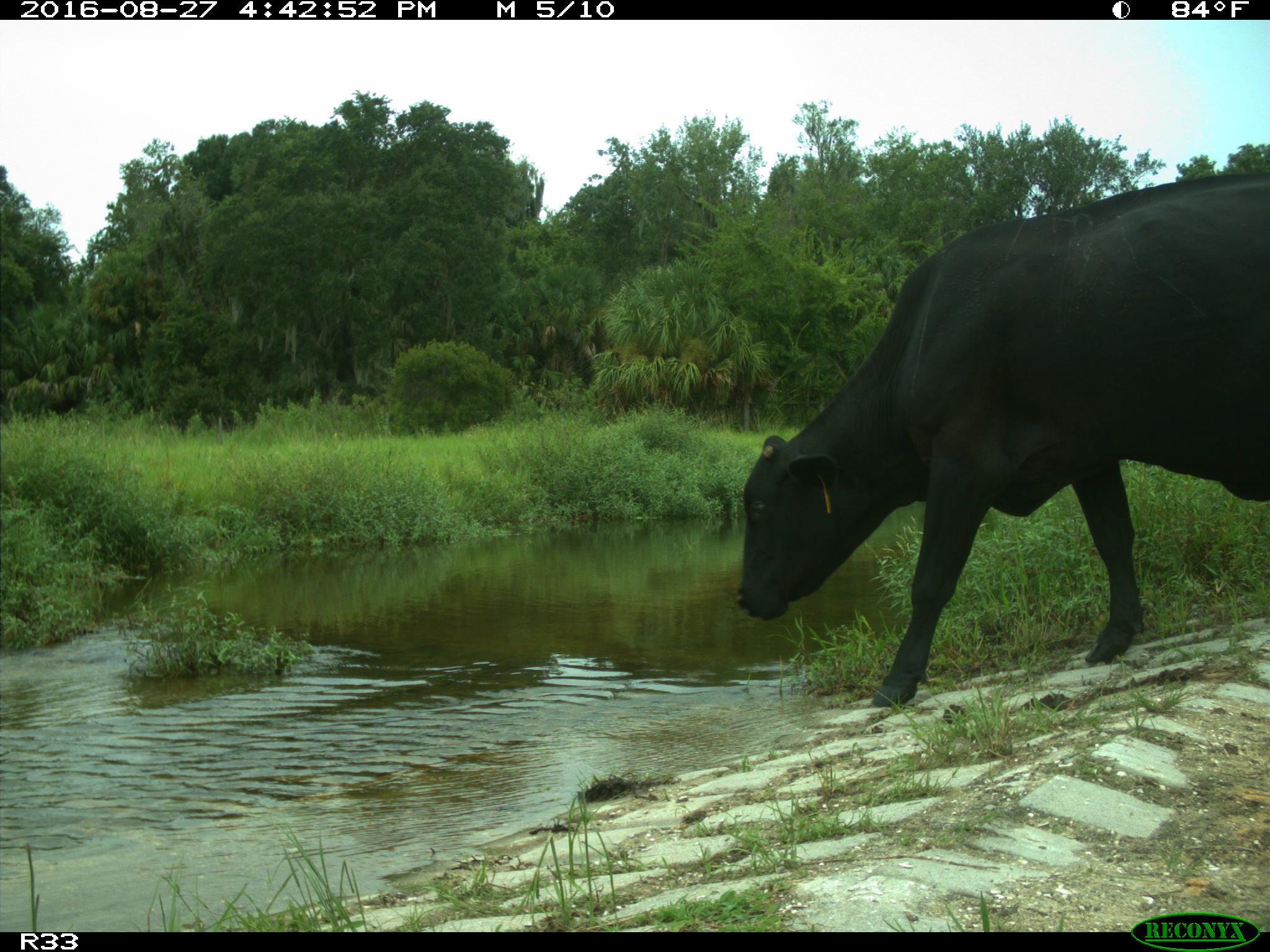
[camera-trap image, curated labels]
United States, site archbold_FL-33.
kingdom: Animalia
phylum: Chordata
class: Mammalia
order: Artiodactyla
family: Bovidae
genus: Bos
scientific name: Bos taurus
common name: domestic cow